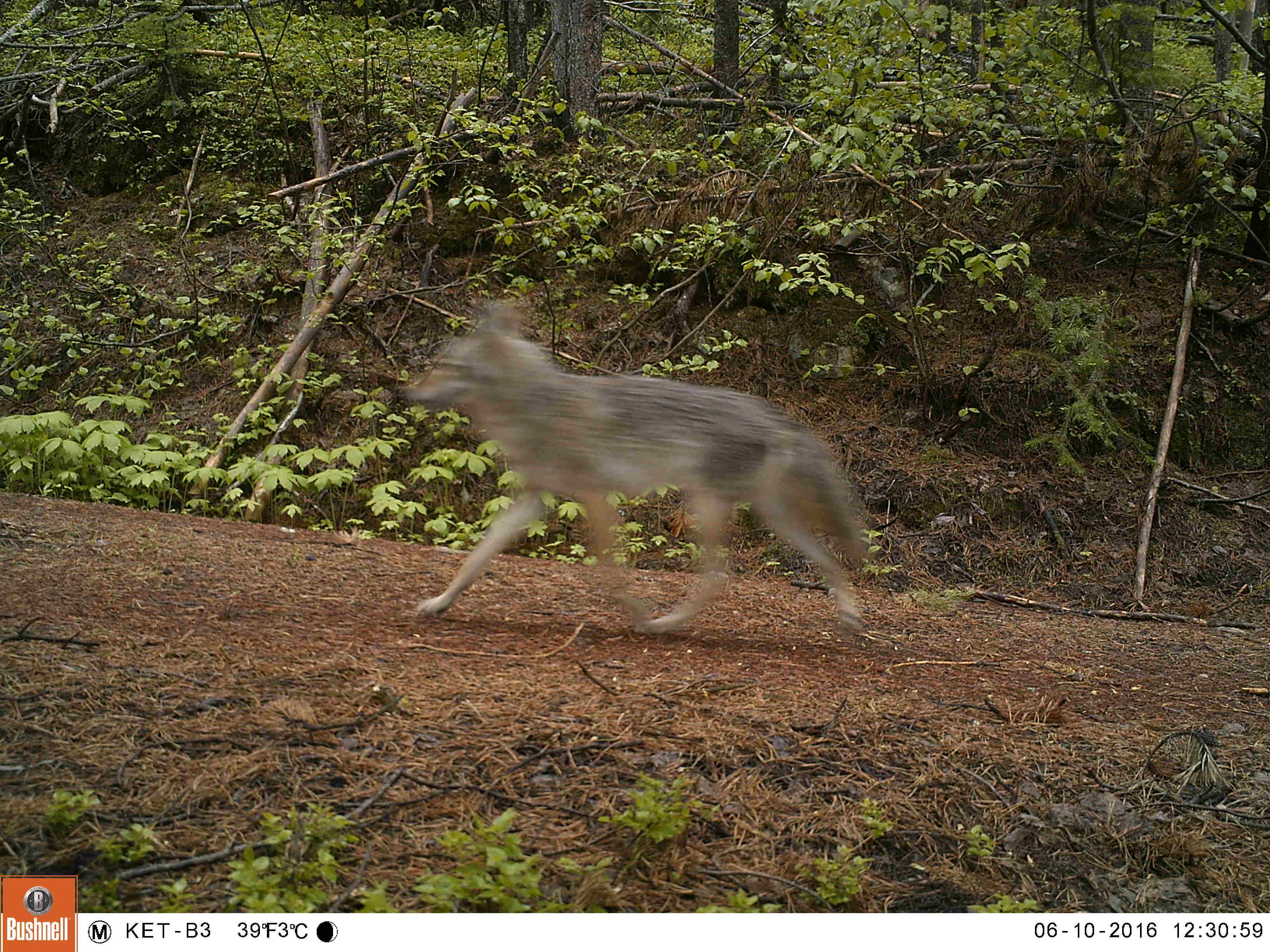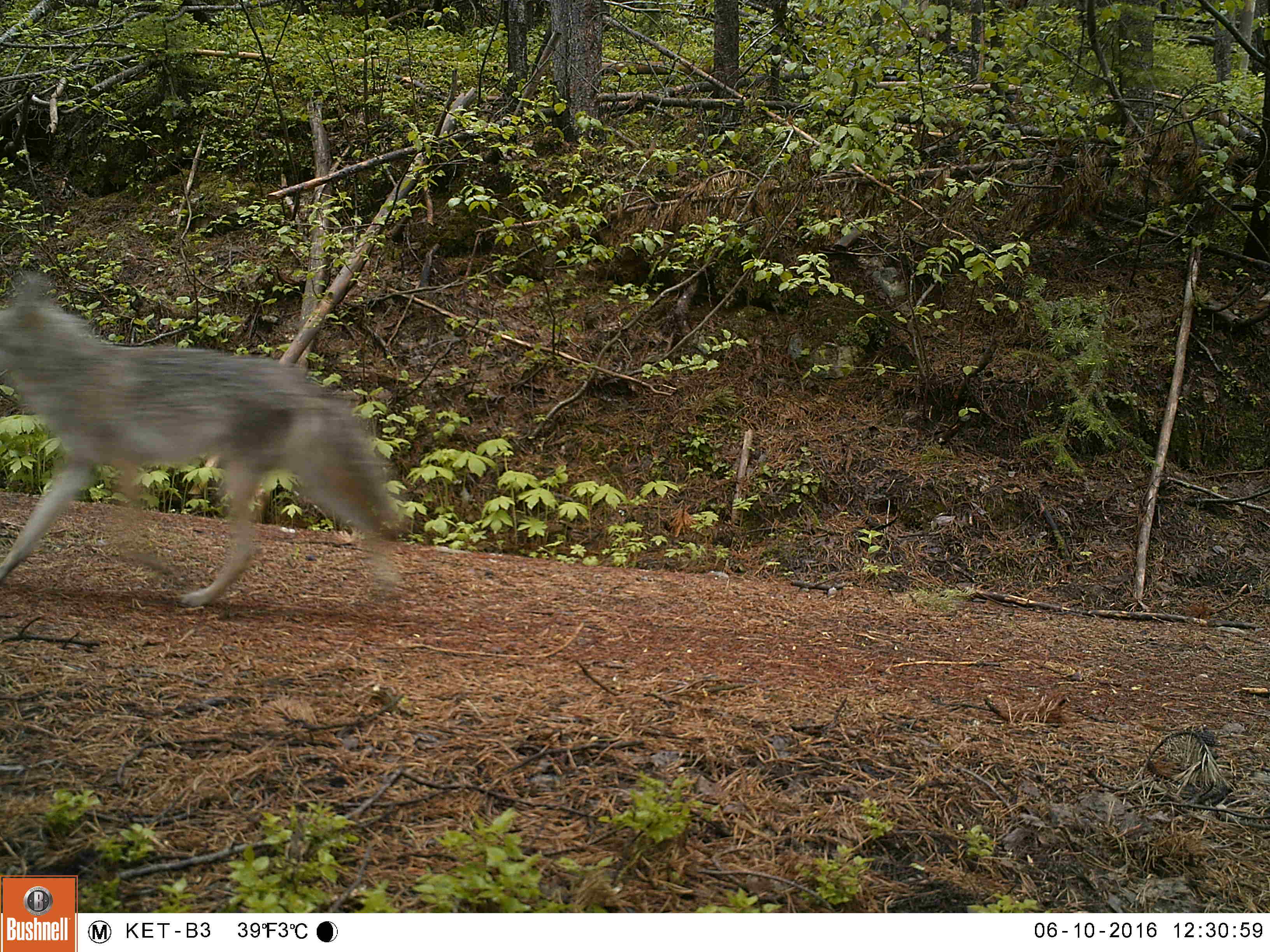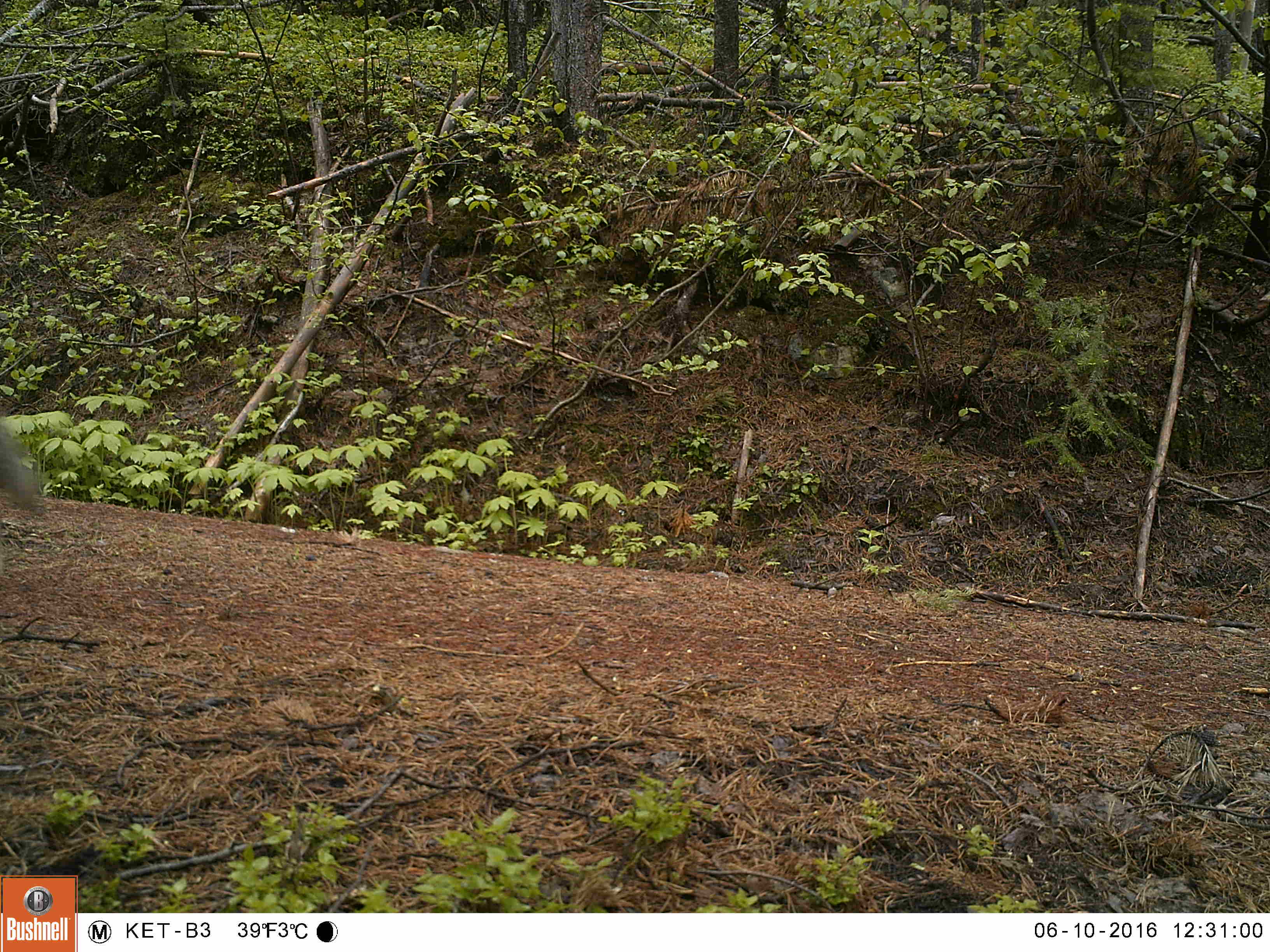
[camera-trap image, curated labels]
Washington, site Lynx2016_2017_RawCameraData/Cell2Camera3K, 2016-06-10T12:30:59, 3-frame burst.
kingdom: Animalia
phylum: Chordata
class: Mammalia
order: Carnivora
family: Canidae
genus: Canis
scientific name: Canis latrans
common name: coyote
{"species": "Canis latrans (coyote)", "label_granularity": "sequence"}